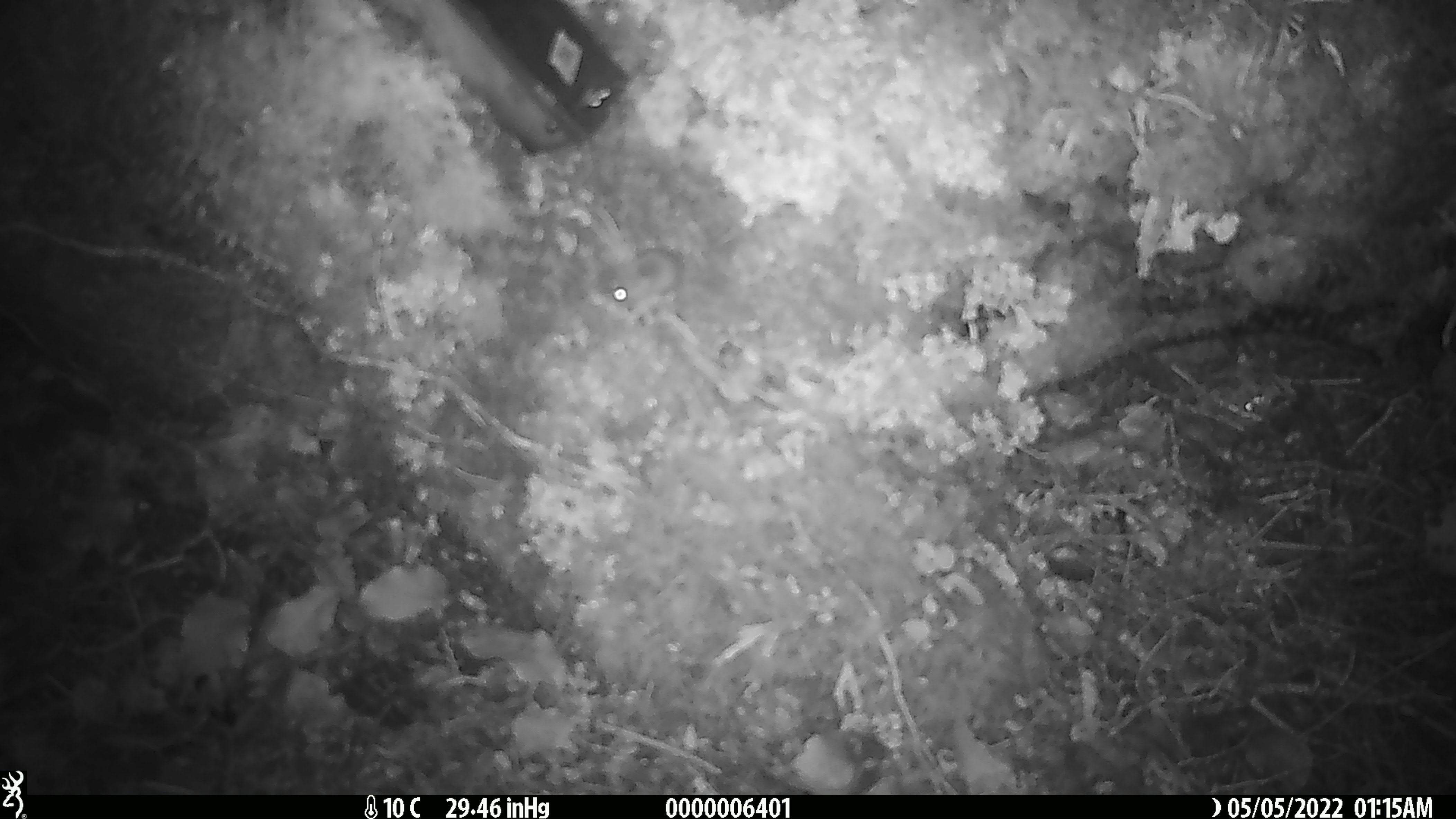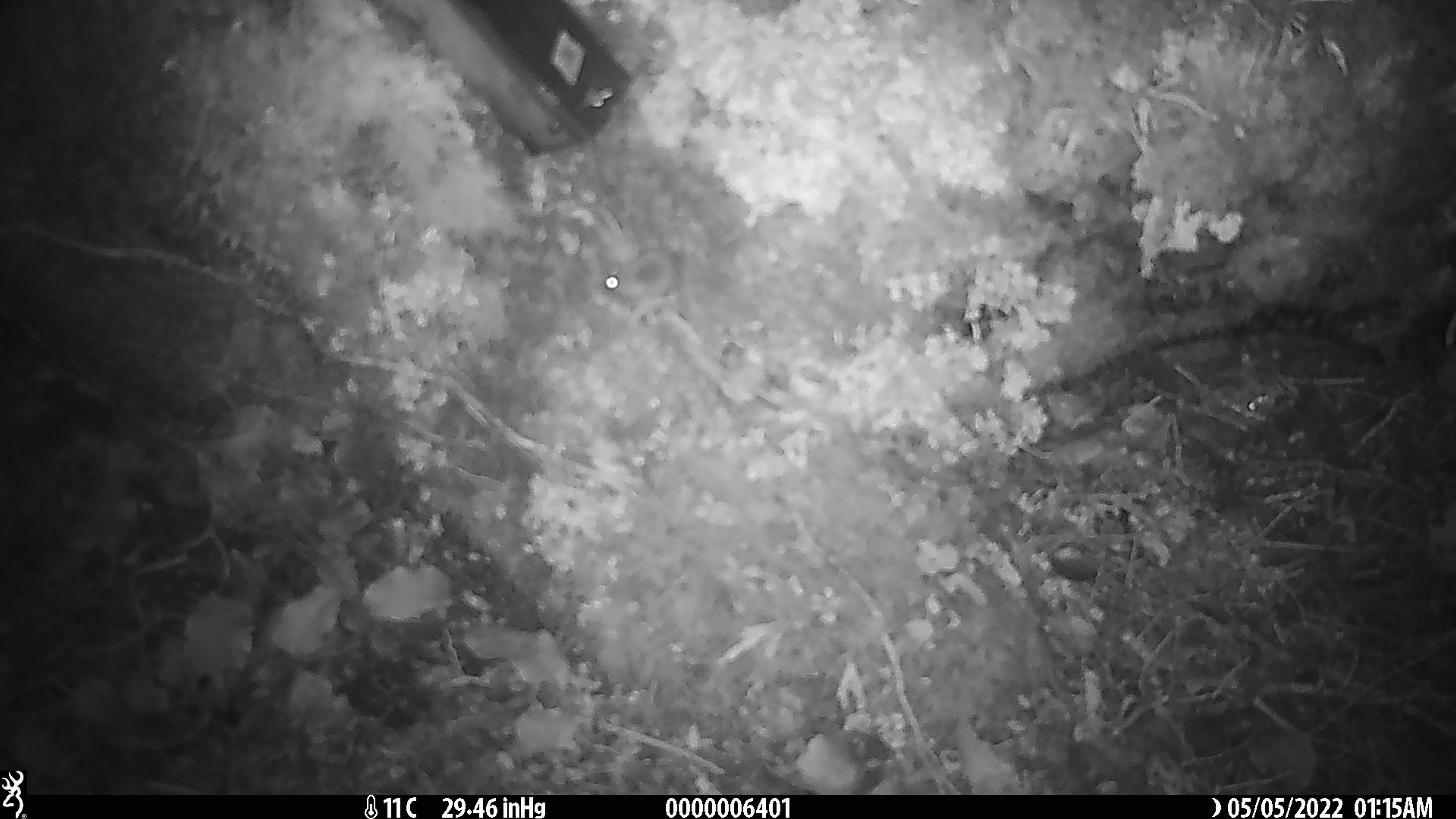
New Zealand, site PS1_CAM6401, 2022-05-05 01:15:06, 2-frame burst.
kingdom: Animalia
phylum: Chordata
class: Mammalia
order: Rodentia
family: Muridae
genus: Mus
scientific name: Mus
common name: mouse